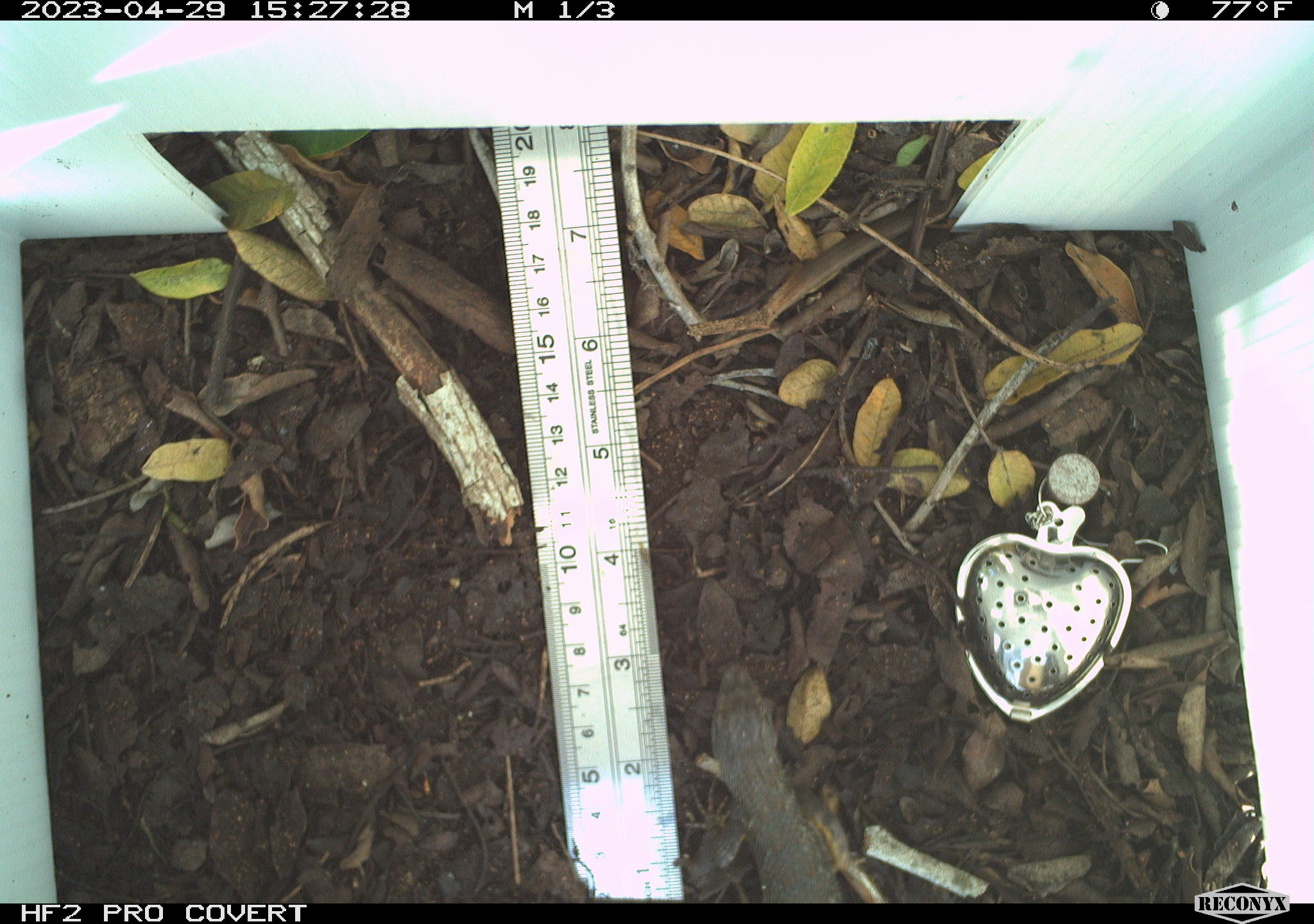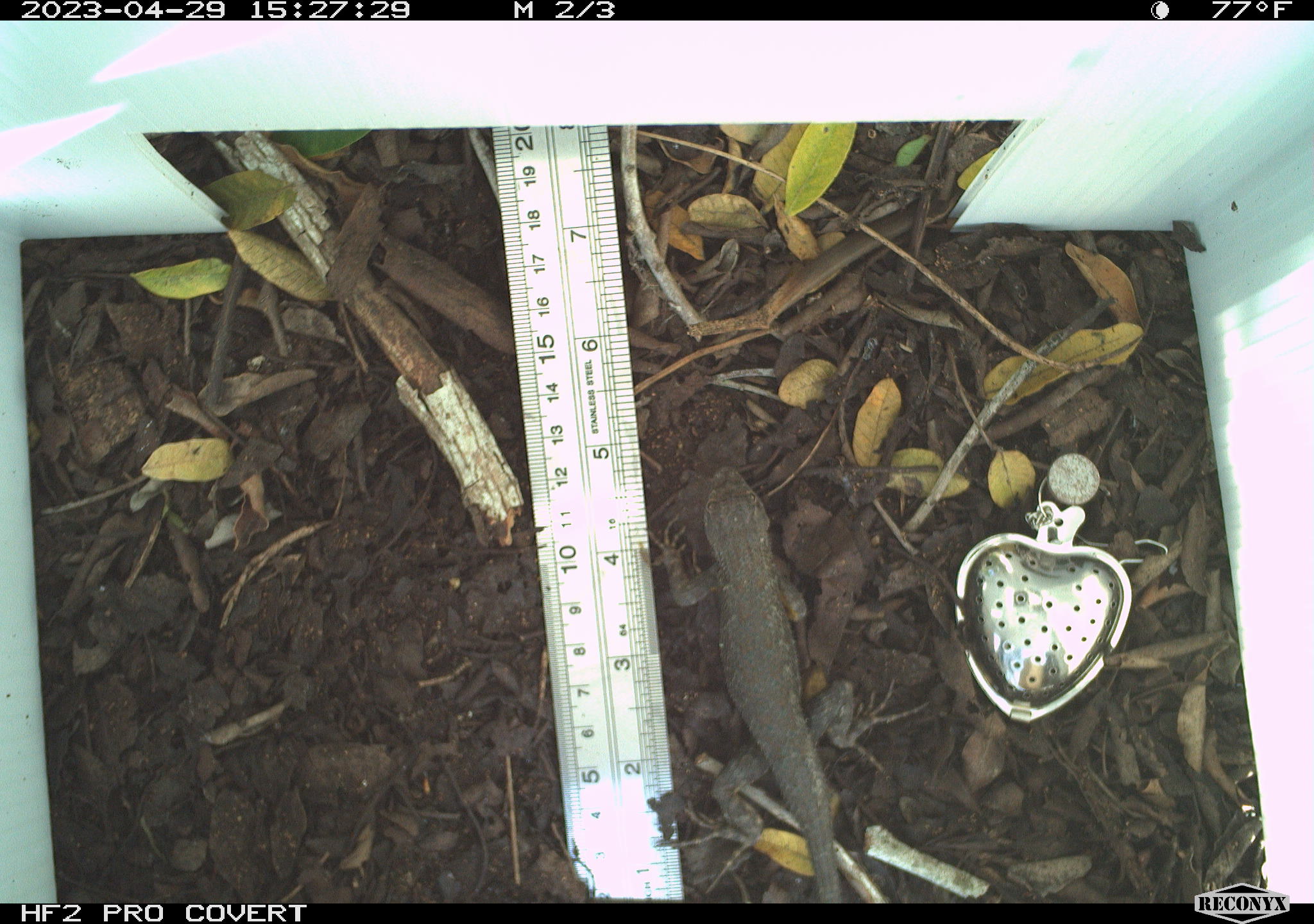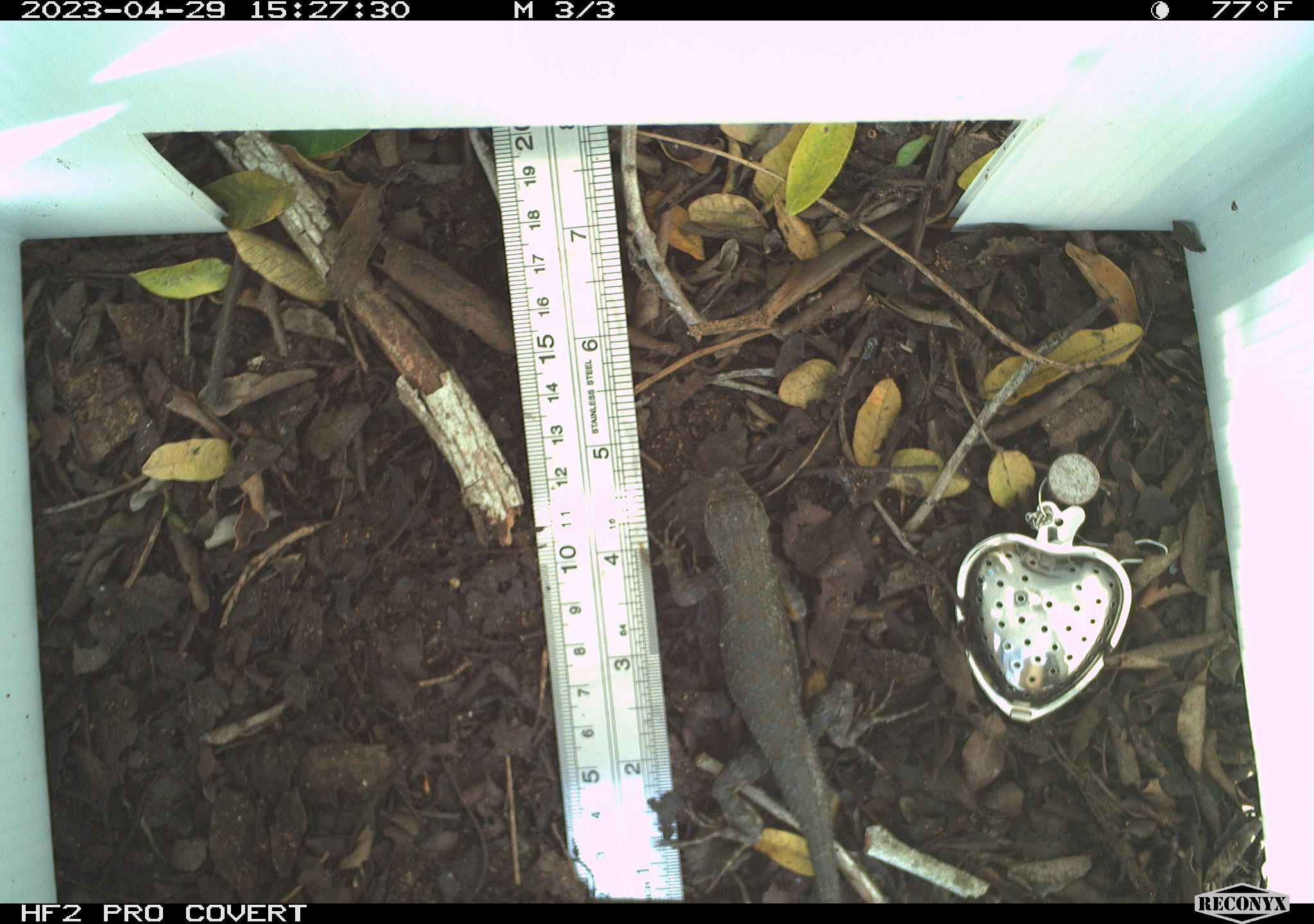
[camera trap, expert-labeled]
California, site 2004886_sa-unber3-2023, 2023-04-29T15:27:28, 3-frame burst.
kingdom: Animalia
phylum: Chordata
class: Reptilia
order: Squamata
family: Phrynosomatidae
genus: Sceloporus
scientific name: Sceloporus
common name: spiny lizards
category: sceloporus species